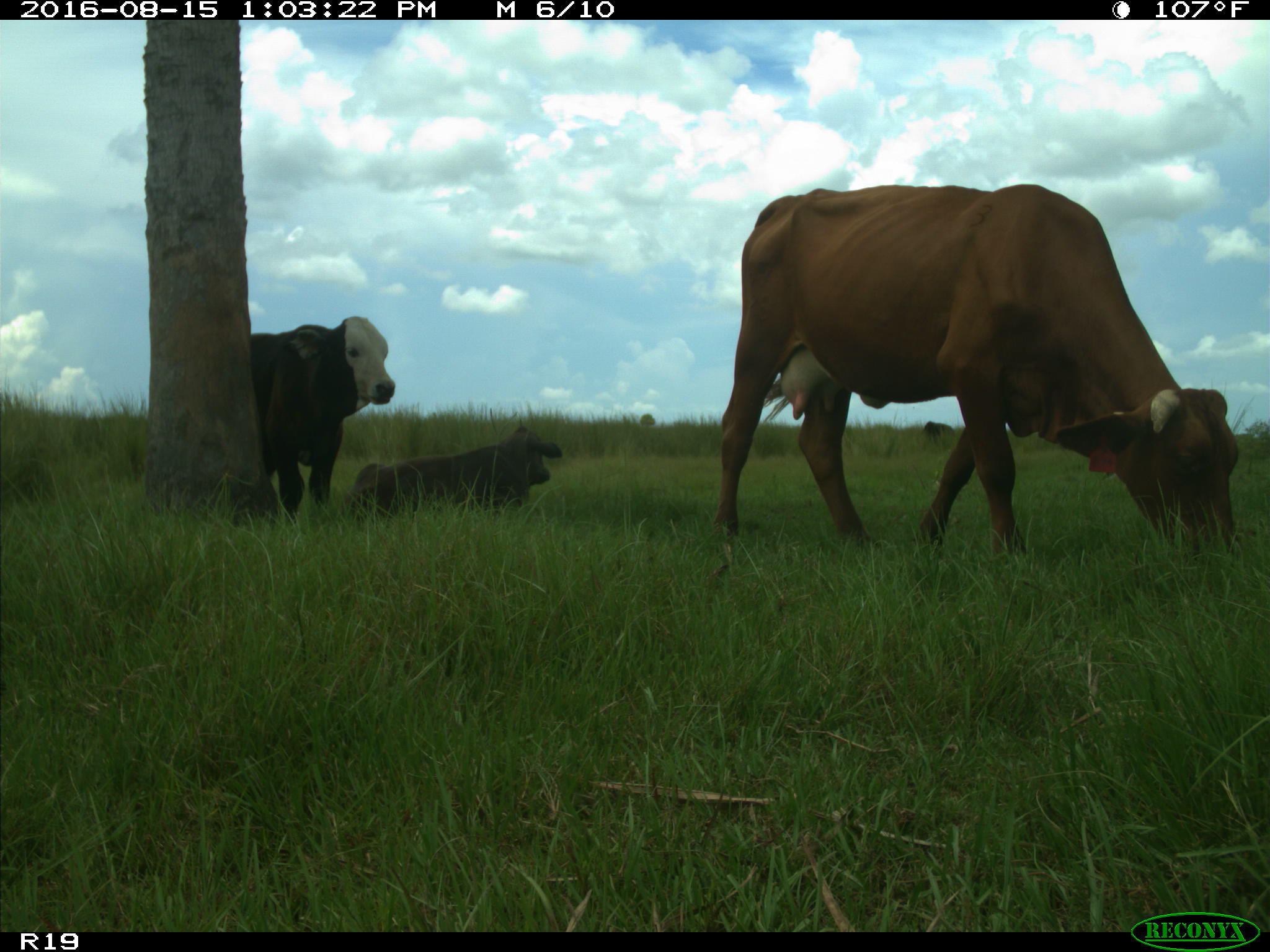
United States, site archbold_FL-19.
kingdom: Animalia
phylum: Chordata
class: Mammalia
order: Artiodactyla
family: Bovidae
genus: Bos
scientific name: Bos taurus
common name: domestic cow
Bos taurus (domestic cow).